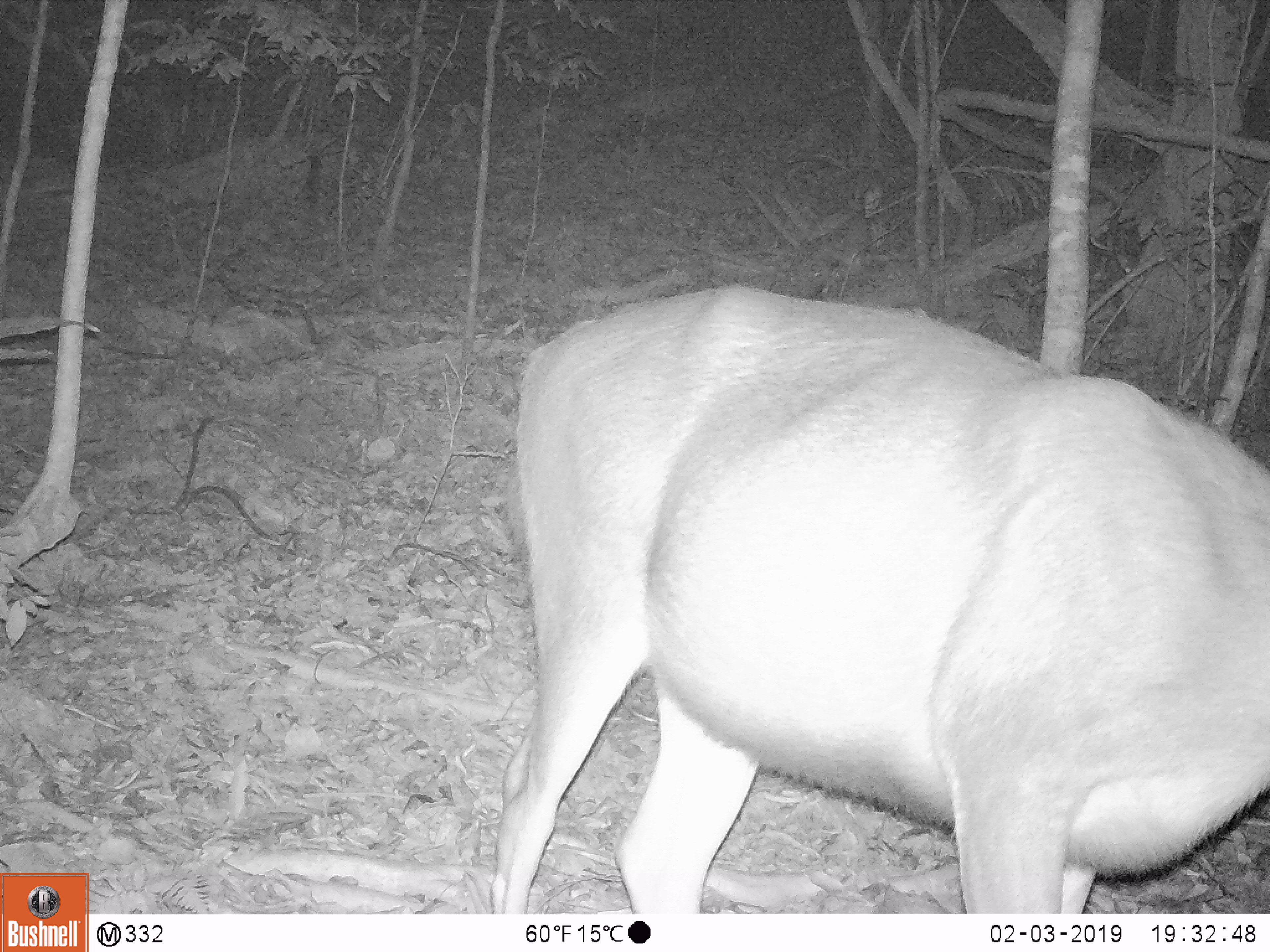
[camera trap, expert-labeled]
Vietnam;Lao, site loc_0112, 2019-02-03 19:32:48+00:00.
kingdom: Animalia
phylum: Chordata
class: Mammalia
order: Artiodactyla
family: Cervidae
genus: Rusa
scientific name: Rusa unicolor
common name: sambar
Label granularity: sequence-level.